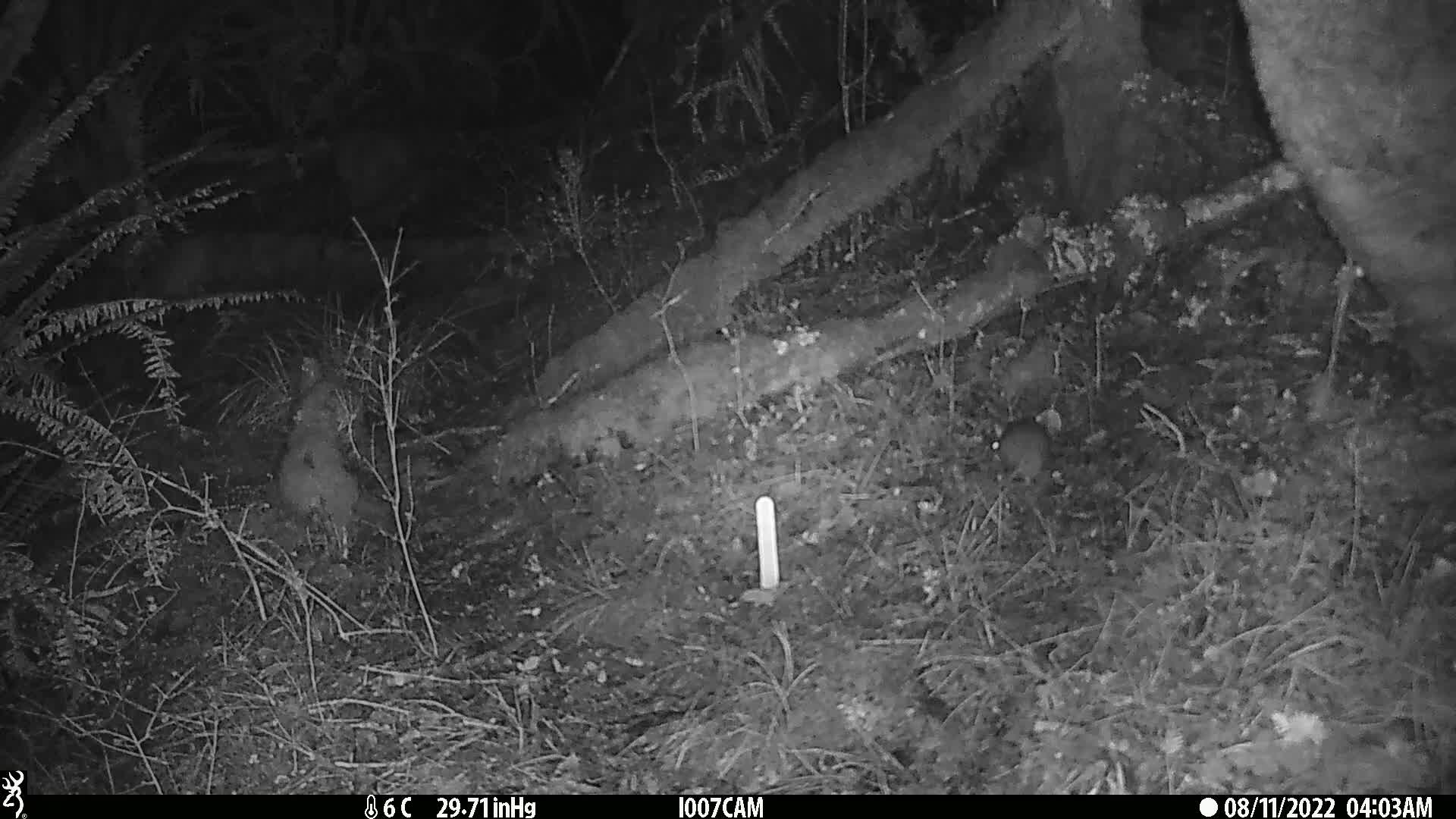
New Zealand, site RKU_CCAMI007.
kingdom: Animalia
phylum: Chordata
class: Mammalia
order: Rodentia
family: Muridae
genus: Rattus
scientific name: Rattus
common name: rat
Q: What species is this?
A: Rat (Rattus).